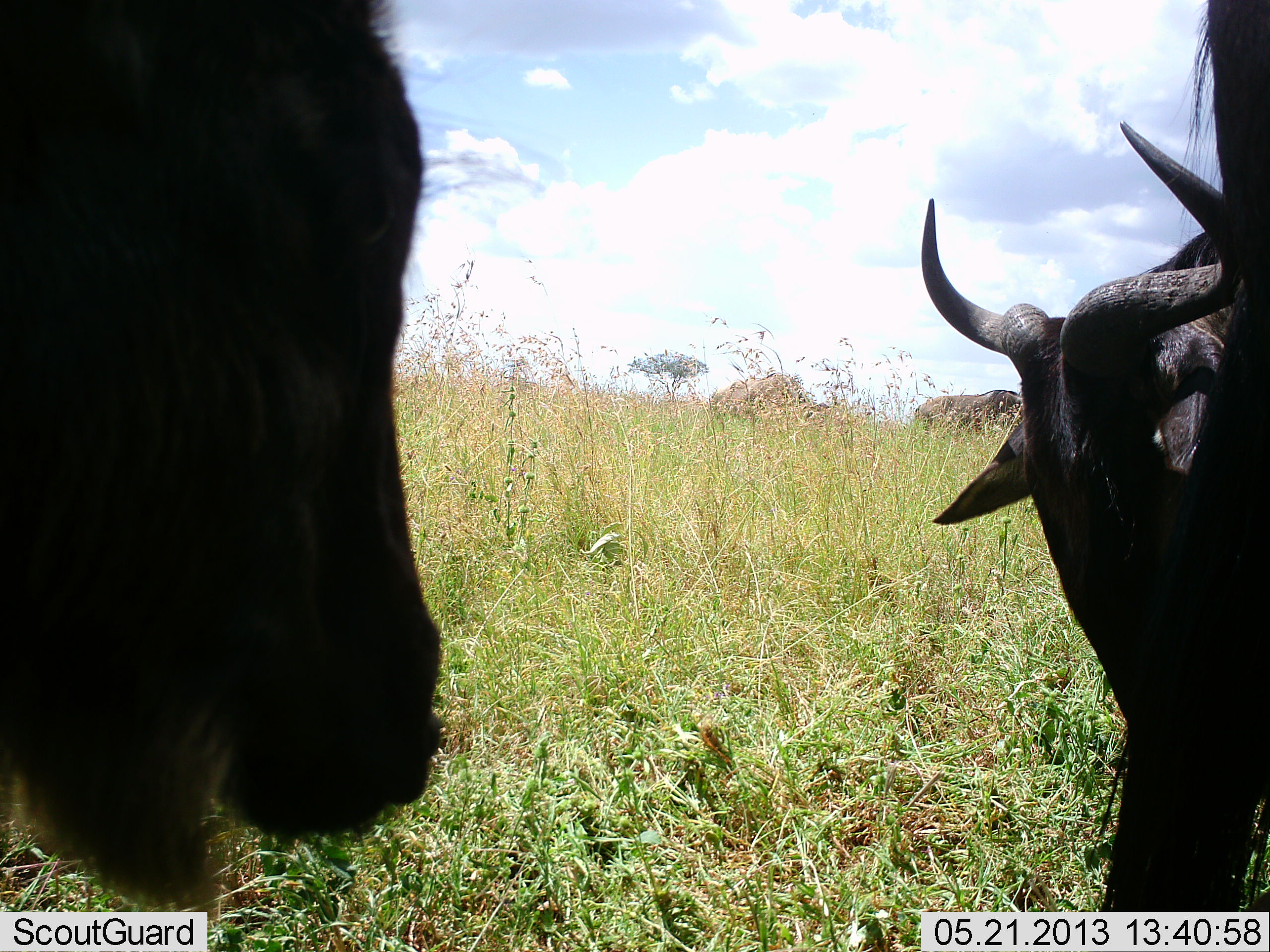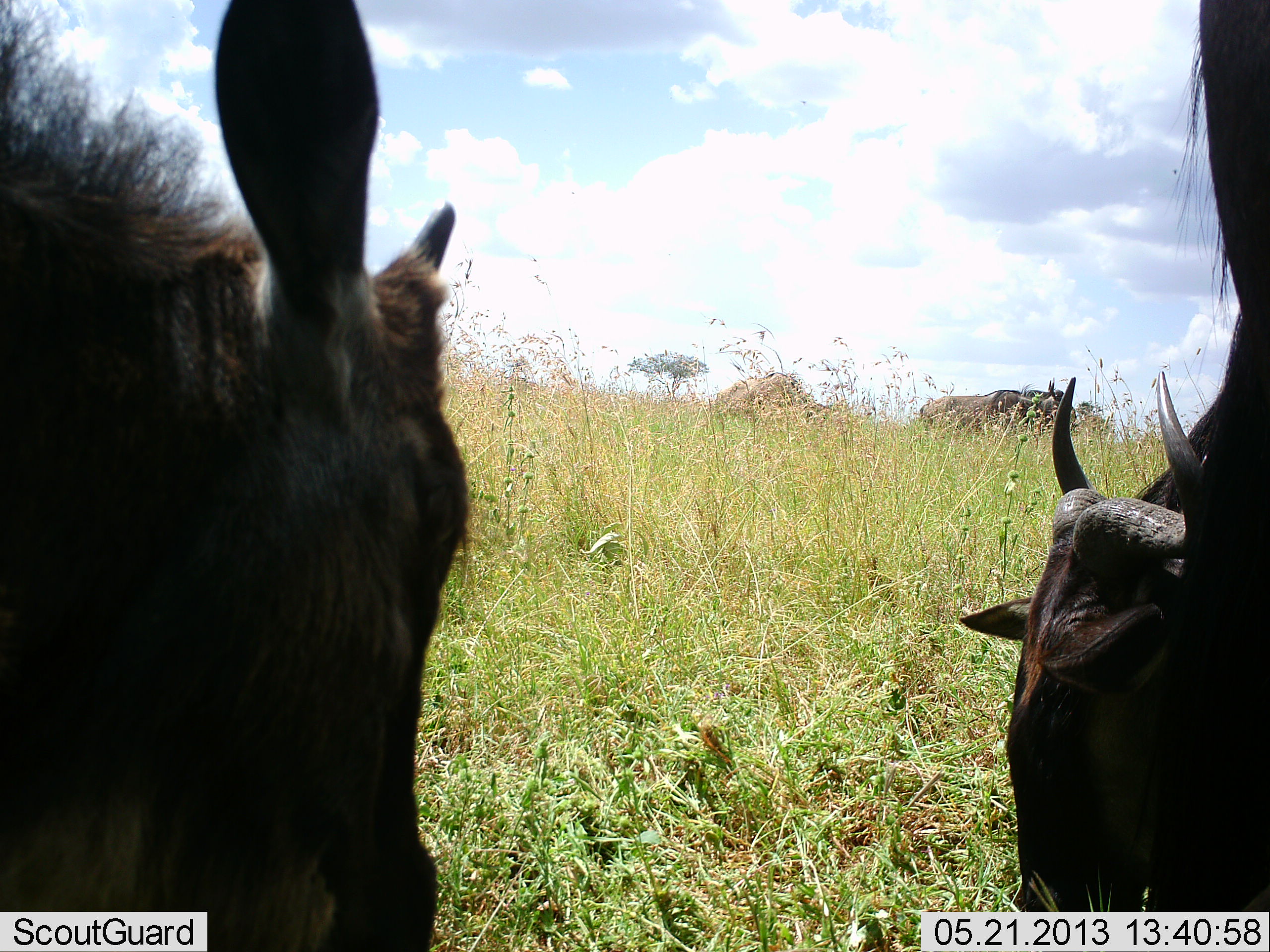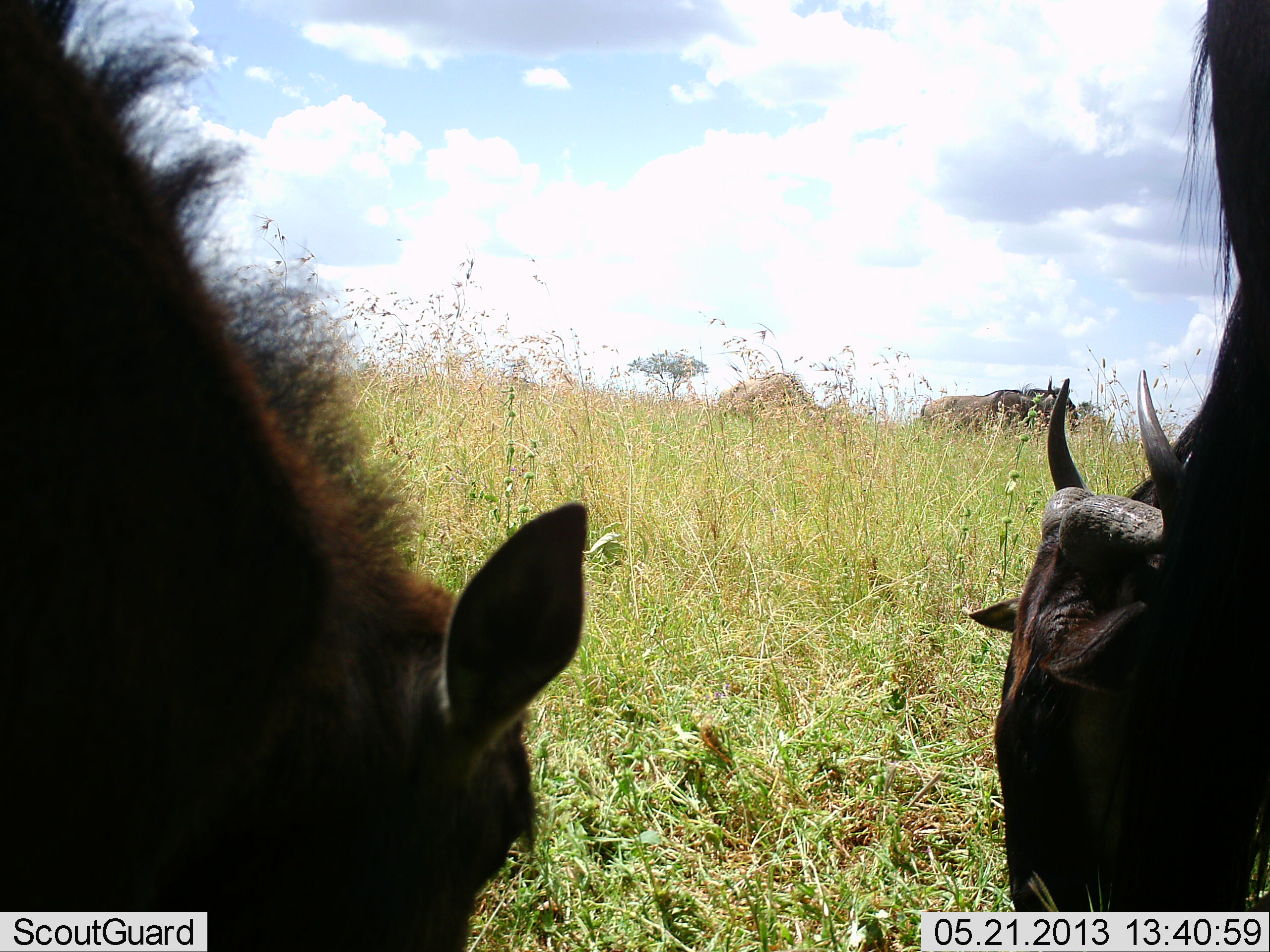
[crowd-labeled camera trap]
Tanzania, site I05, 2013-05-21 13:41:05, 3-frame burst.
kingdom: Animalia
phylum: Chordata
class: Mammalia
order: Artiodactyla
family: Bovidae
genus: Connochaetes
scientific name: Connochaetes taurinus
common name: blue wildebeest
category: wildebeest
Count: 4.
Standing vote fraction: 30%.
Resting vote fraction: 10%.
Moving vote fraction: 20%.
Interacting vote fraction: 0%.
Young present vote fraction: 30%.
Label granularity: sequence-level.